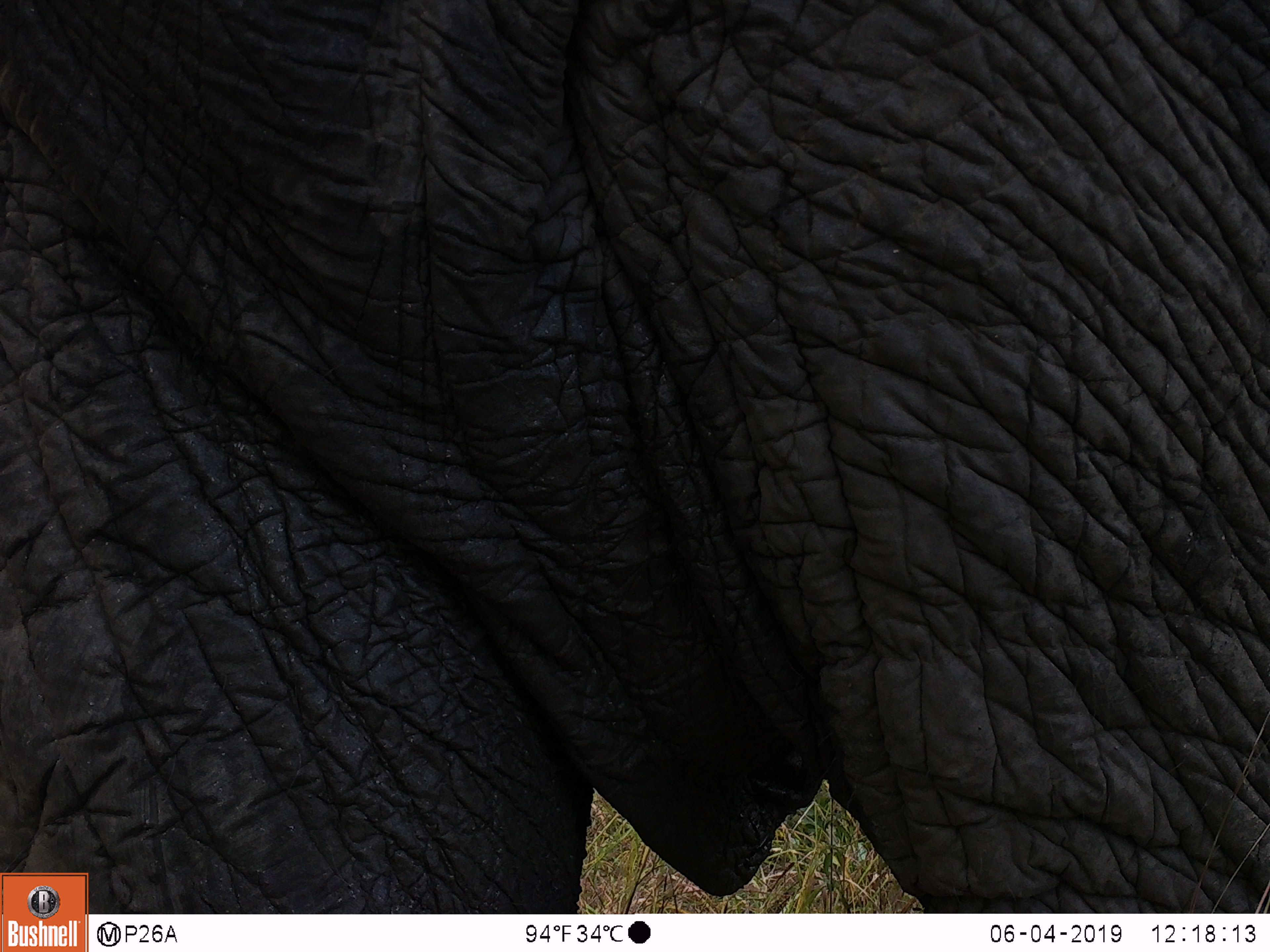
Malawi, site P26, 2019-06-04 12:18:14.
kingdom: Animalia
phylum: Chordata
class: Mammalia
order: Proboscidea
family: Elephantidae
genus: Loxodonta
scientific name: Loxodonta africana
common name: african savanna elephant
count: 1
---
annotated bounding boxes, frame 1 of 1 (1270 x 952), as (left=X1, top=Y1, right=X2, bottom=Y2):
african savanna elephant: (left=1, top=4, right=1262, bottom=867)